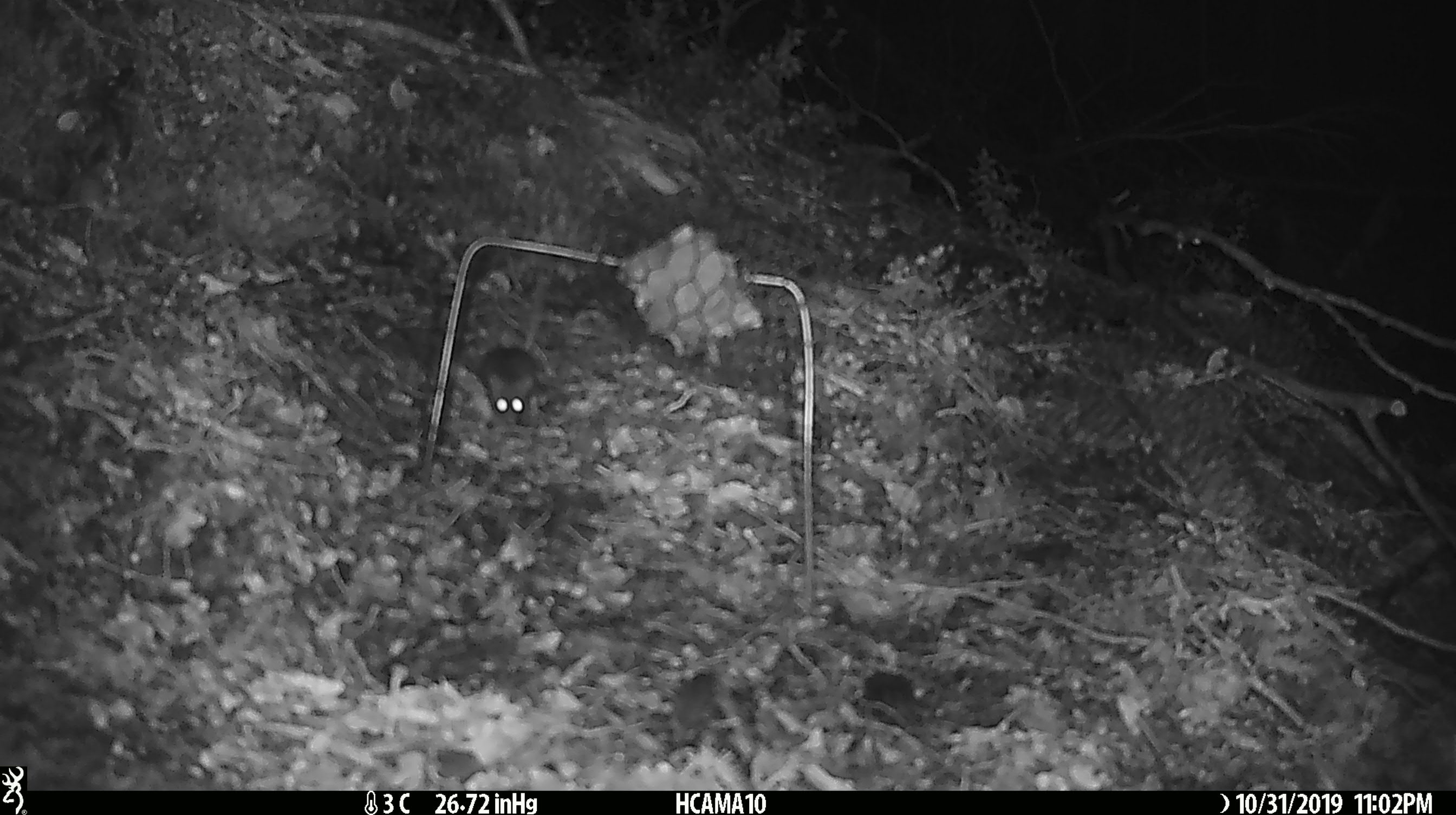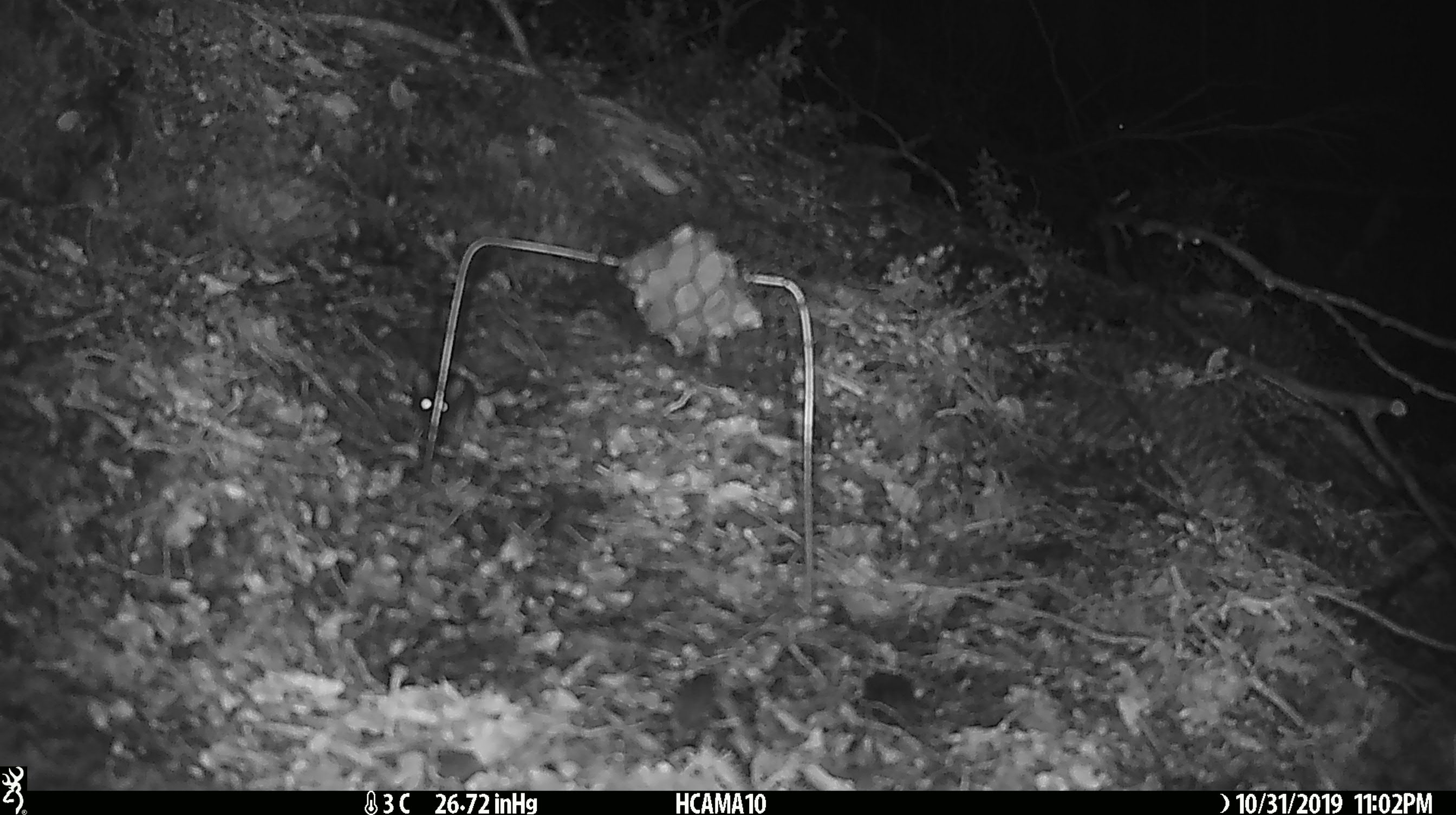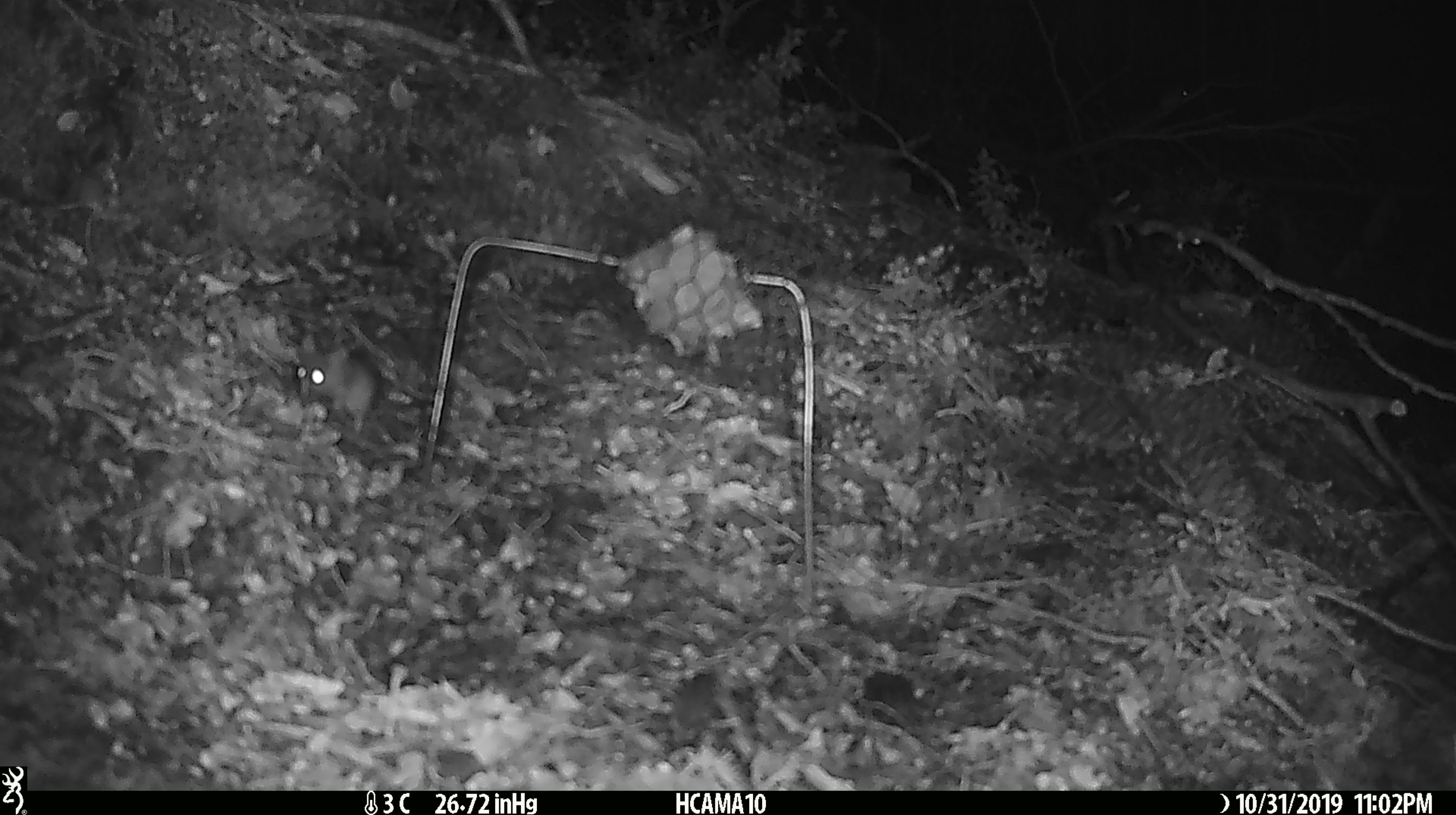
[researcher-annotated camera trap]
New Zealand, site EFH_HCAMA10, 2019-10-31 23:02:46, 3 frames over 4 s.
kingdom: Animalia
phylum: Chordata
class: Mammalia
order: Rodentia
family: Muridae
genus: Mus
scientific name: Mus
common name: mouse